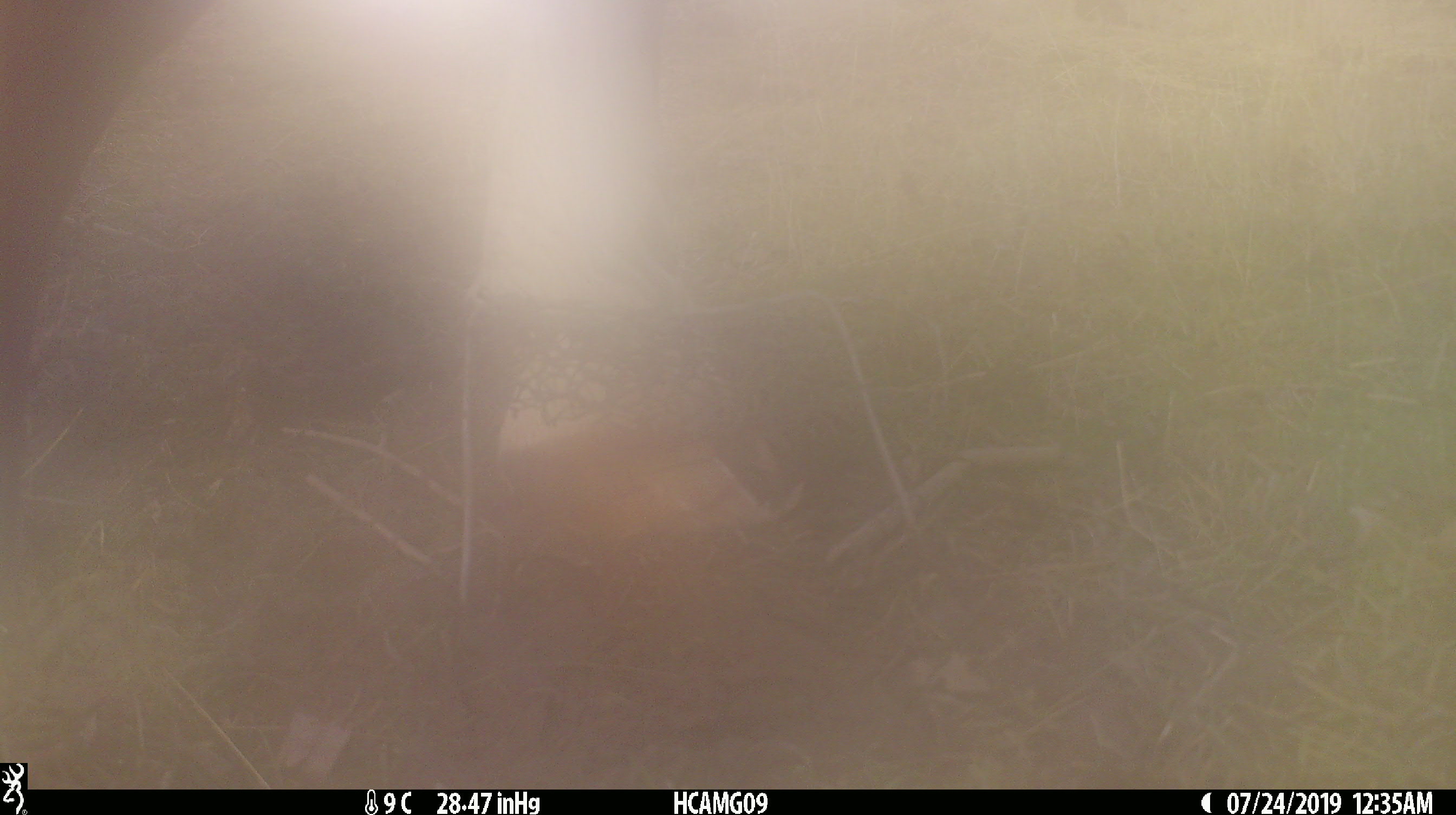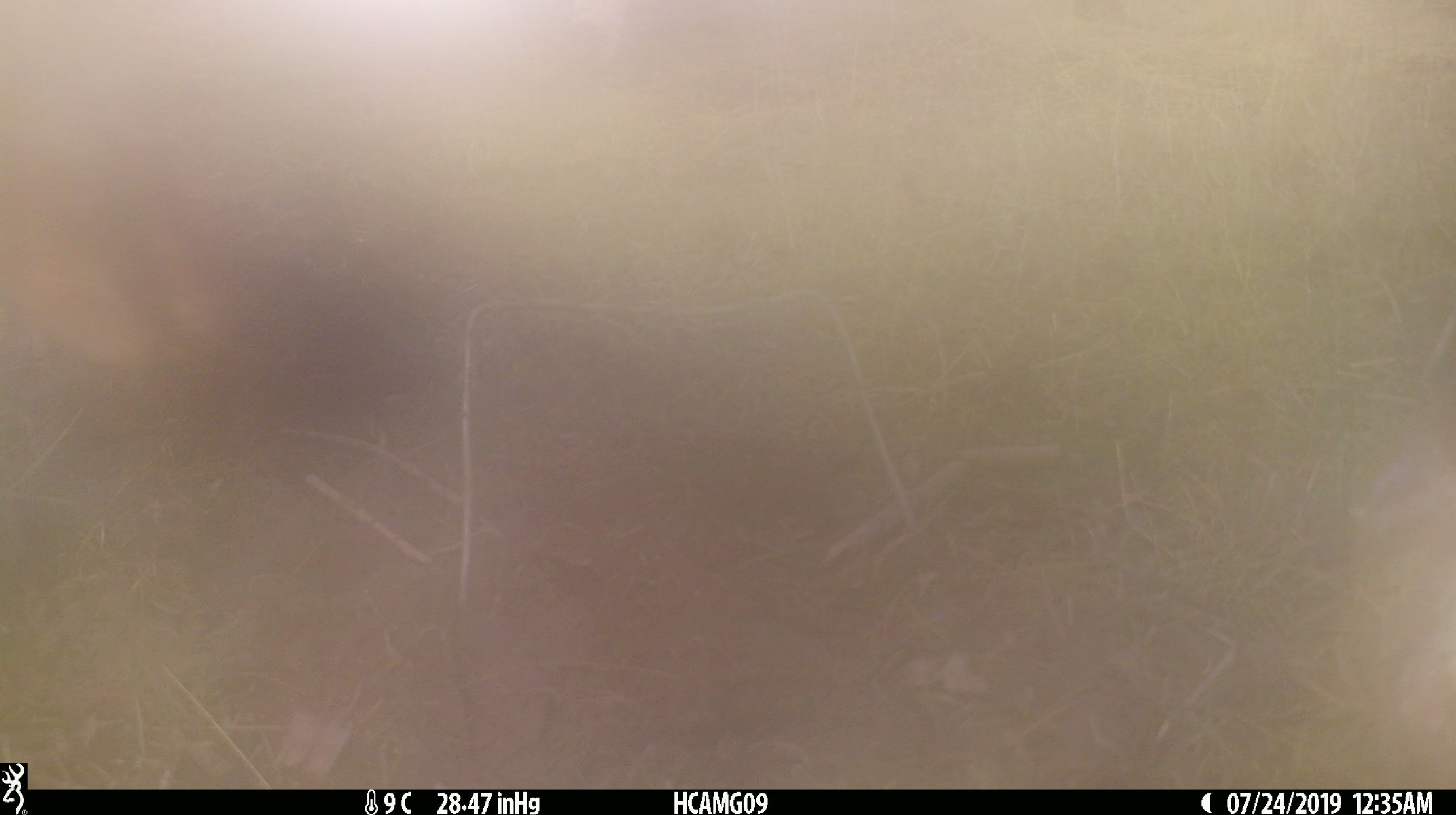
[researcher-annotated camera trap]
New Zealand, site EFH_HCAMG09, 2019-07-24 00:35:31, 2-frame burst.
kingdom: Animalia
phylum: Chordata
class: Mammalia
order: Artiodactyla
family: Bovidae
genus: Bos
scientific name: Bos taurus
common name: domestic cow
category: cow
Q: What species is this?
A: Cow (domestic cow) (Bos taurus).